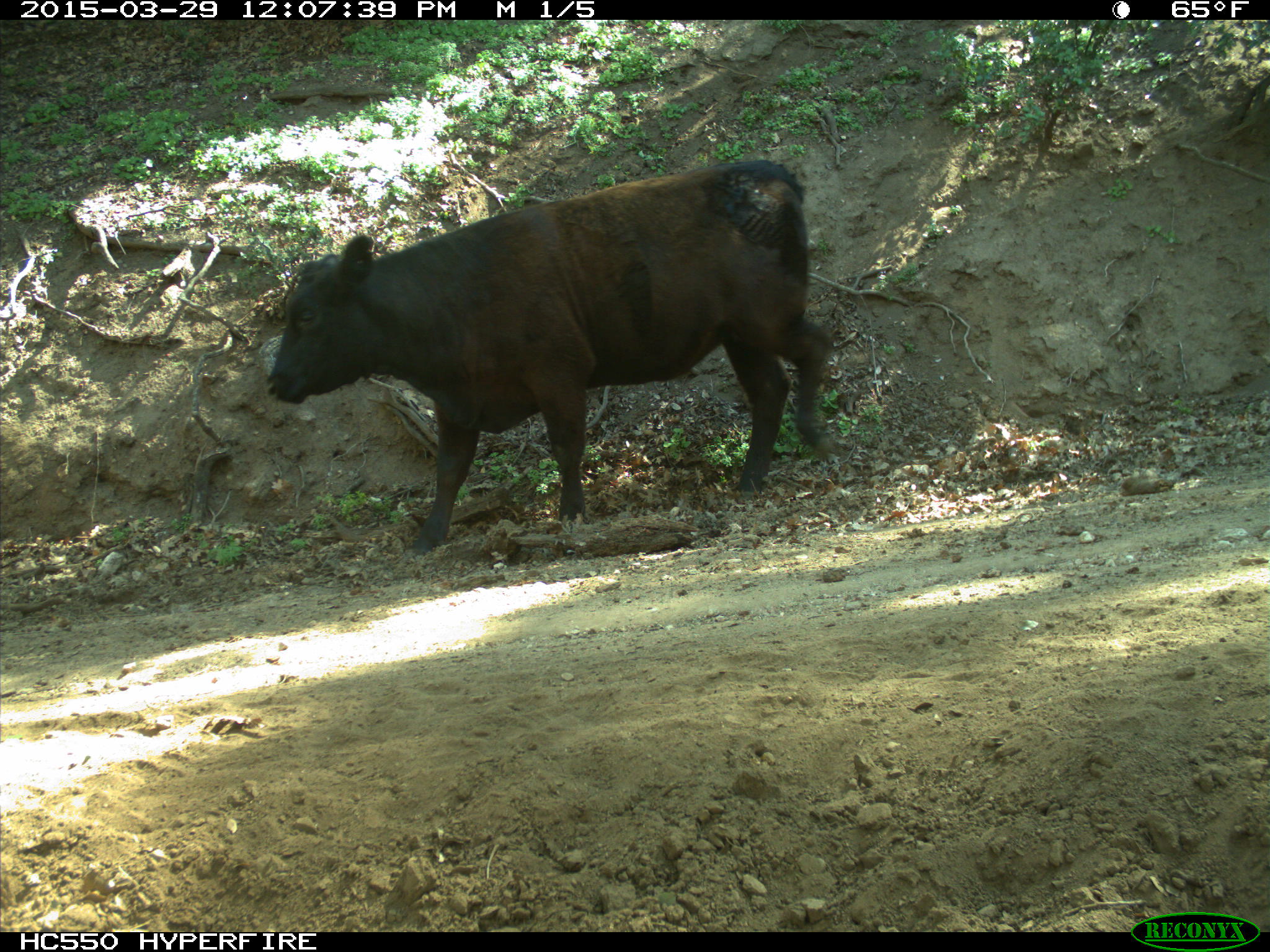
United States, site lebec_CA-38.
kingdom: Animalia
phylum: Chordata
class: Mammalia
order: Artiodactyla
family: Bovidae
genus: Bos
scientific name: Bos taurus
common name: domestic cow